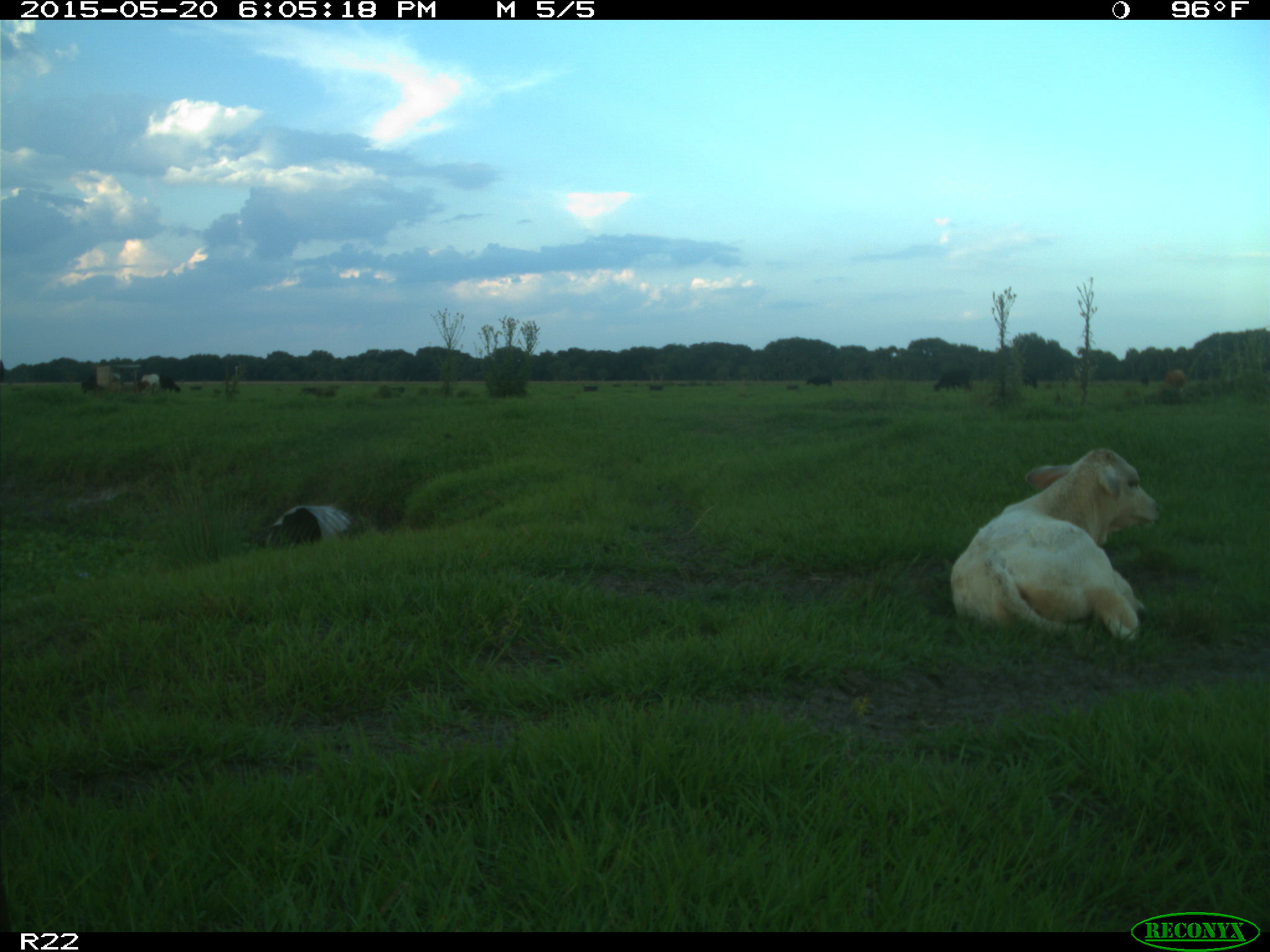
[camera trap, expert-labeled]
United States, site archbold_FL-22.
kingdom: Animalia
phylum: Chordata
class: Mammalia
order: Artiodactyla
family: Bovidae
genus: Bos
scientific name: Bos taurus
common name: domestic cow